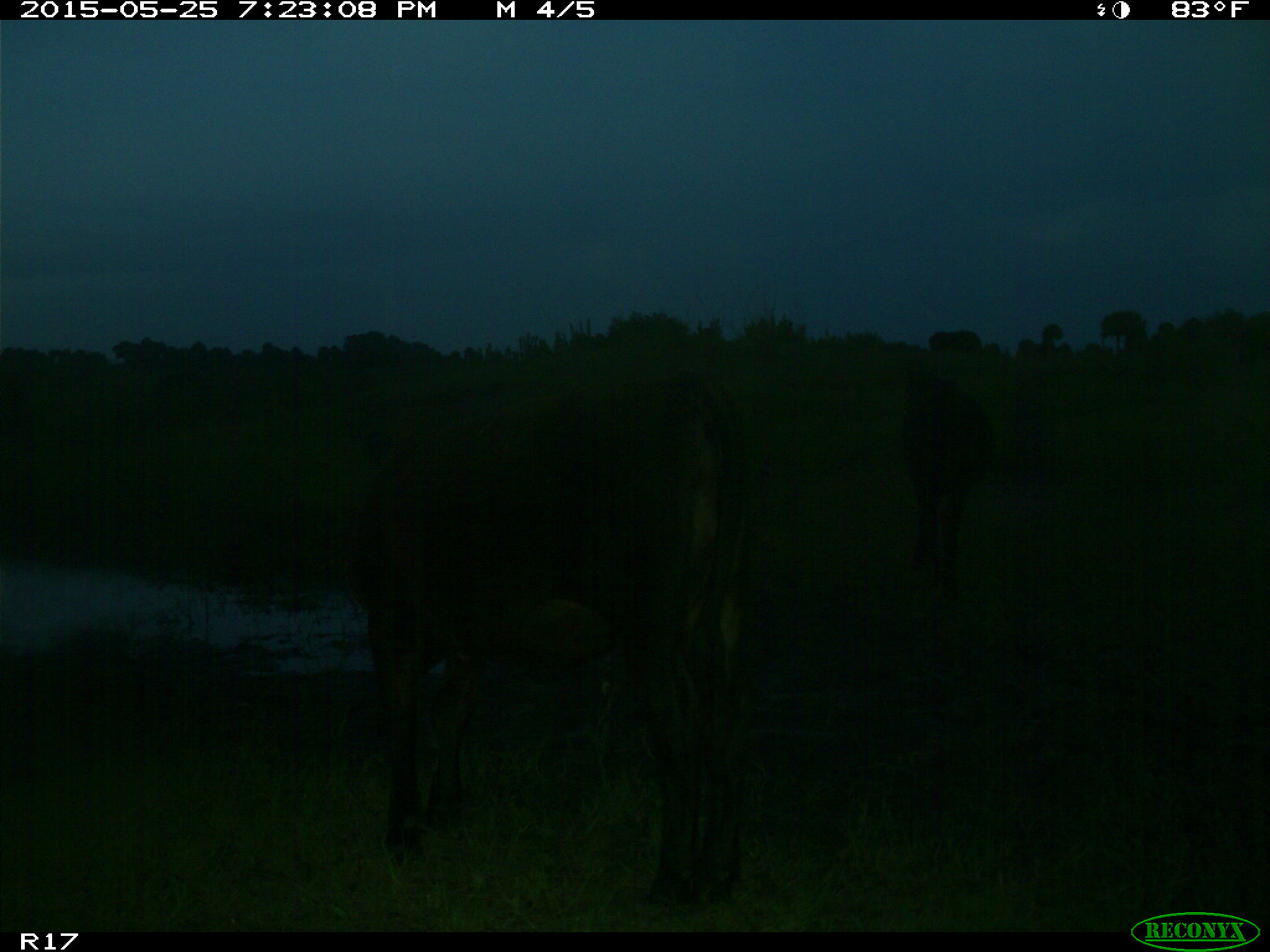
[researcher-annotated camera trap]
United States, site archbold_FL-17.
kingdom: Animalia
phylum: Chordata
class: Mammalia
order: Artiodactyla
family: Bovidae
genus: Bos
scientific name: Bos taurus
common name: domestic cow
Bos taurus (domestic cow).